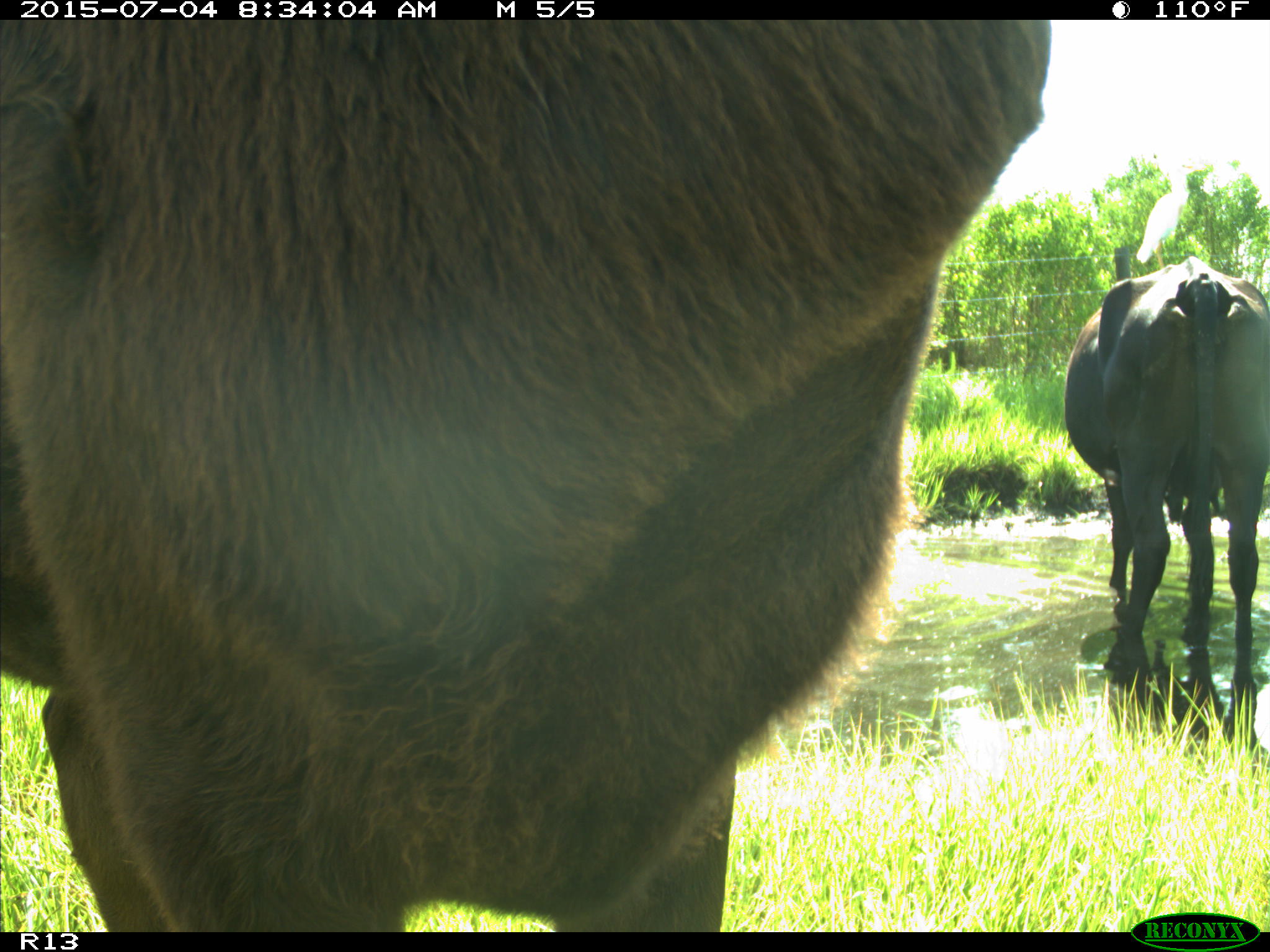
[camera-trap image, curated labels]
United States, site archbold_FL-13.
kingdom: Animalia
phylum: Chordata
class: Mammalia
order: Artiodactyla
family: Bovidae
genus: Bos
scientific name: Bos taurus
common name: domestic cow